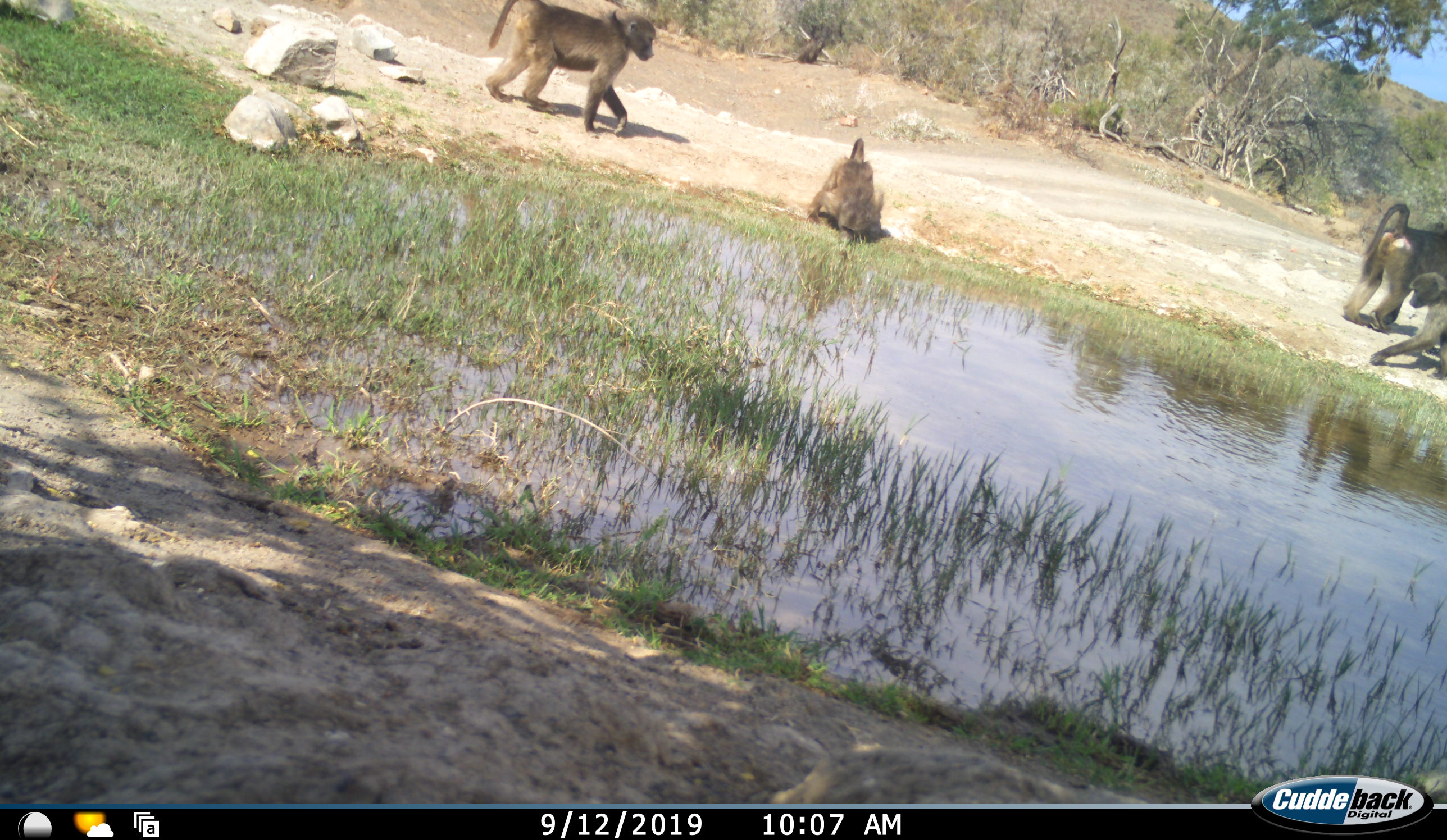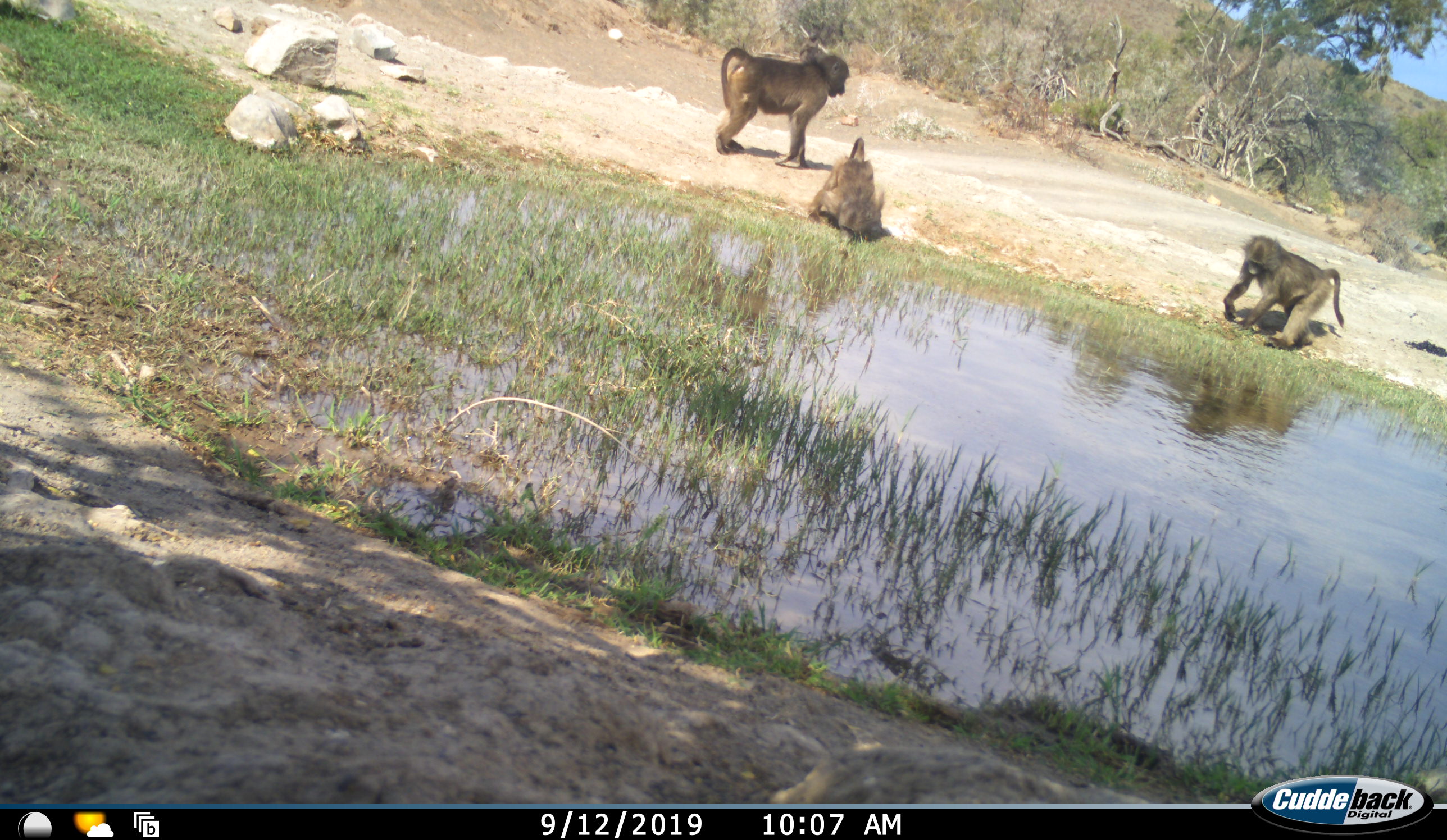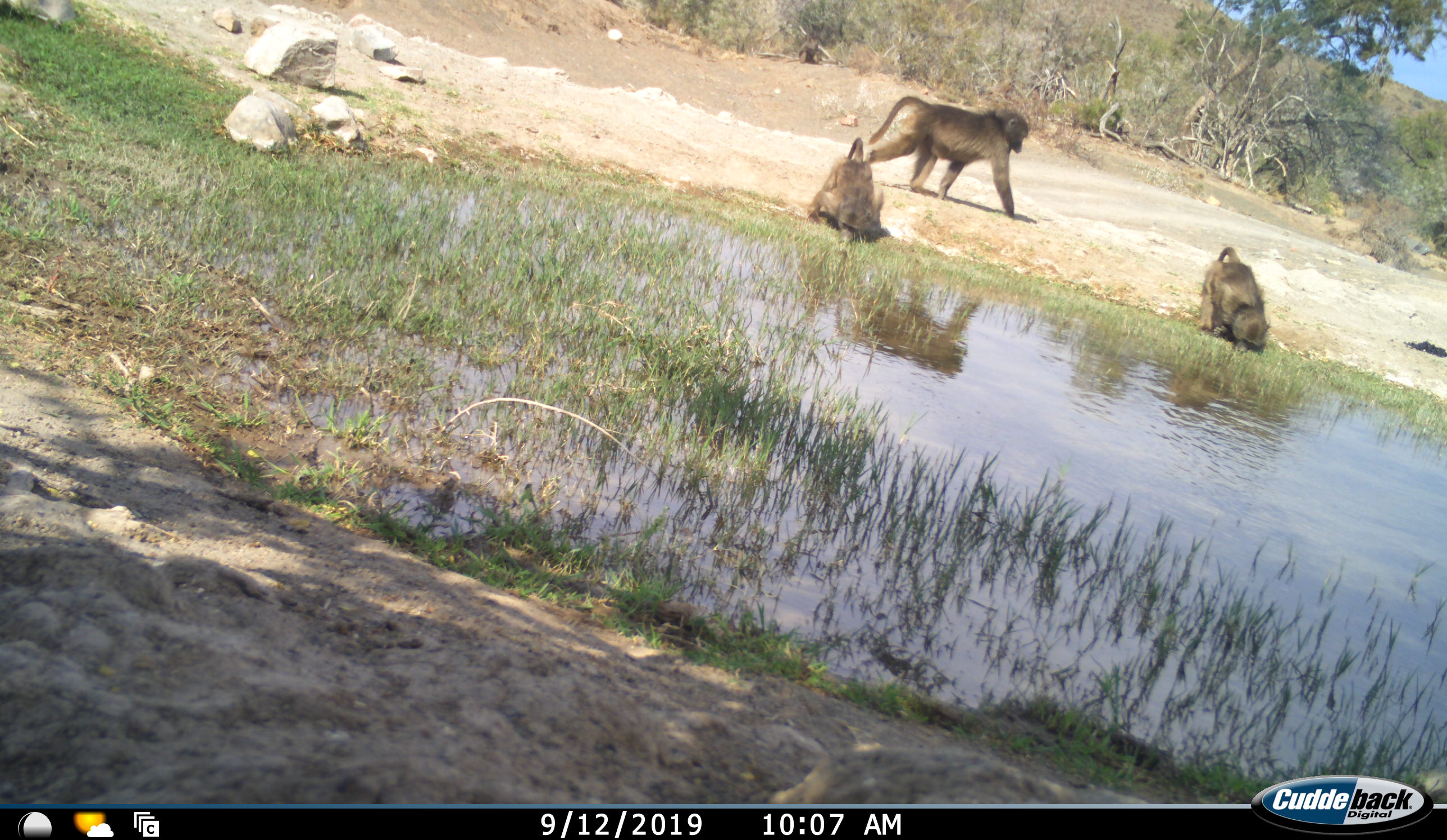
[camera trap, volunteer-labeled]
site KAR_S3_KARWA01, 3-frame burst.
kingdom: Animalia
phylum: Chordata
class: Mammalia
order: Primates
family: Cercopithecidae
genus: Papio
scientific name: Papio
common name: baboon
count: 4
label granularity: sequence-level